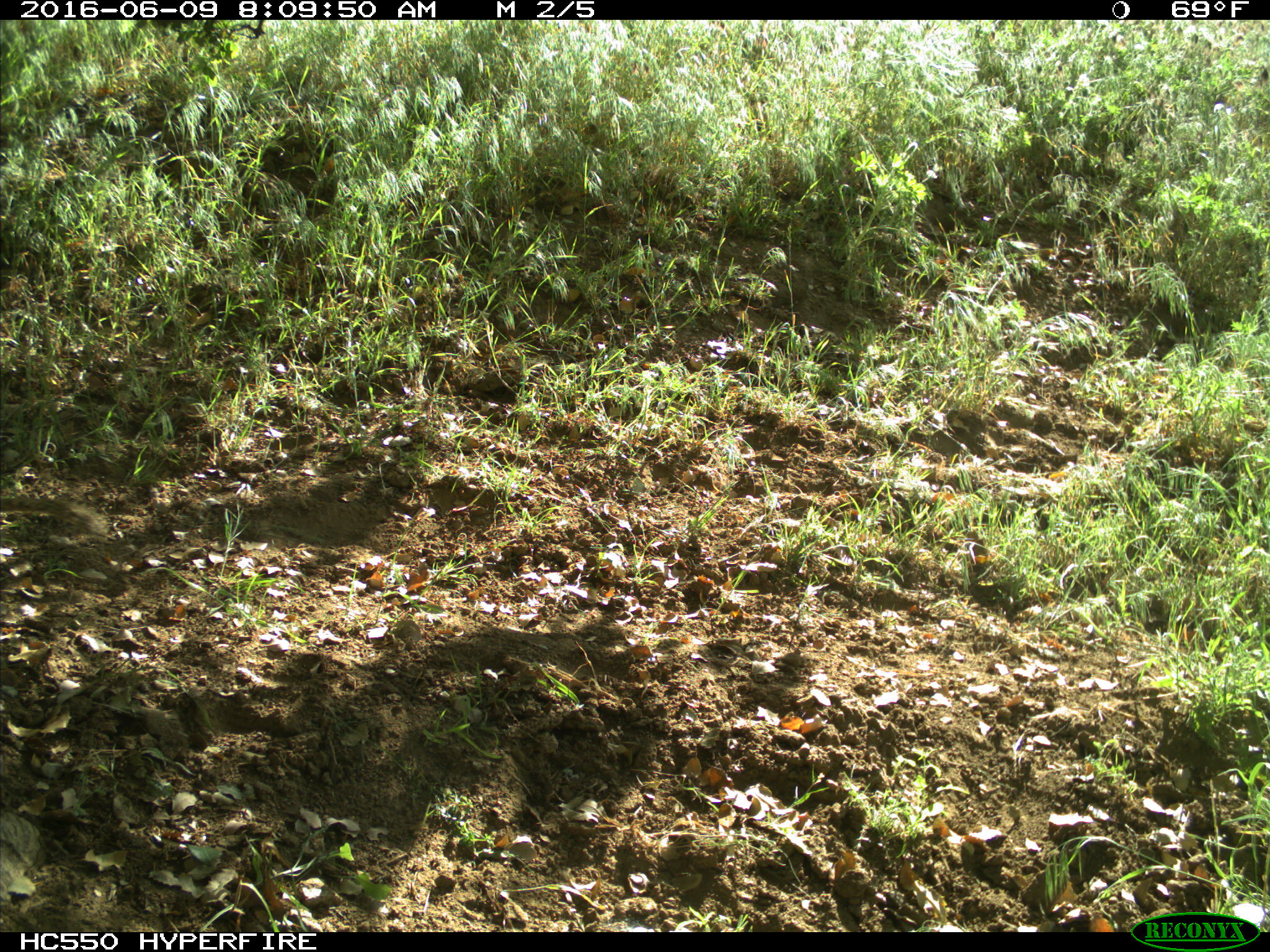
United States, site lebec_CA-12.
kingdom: Animalia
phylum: Chordata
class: Mammalia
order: Rodentia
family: Sciuridae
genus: Otospermophilus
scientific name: Otospermophilus beecheyi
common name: california ground squirrel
Otospermophilus beecheyi (california ground squirrel).